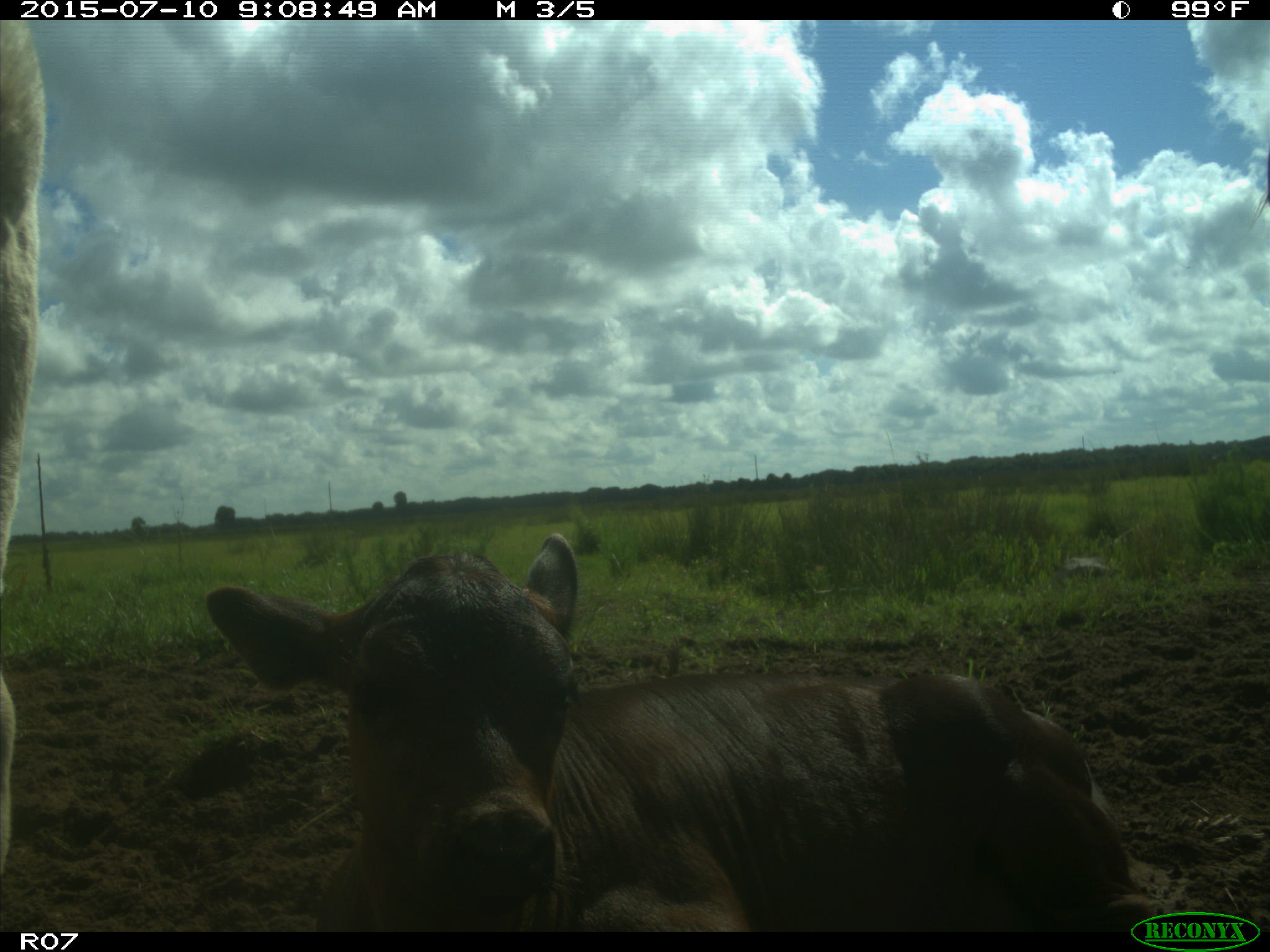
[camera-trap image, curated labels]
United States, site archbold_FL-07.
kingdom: Animalia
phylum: Chordata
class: Mammalia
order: Artiodactyla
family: Bovidae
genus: Bos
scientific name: Bos taurus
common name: domestic cow